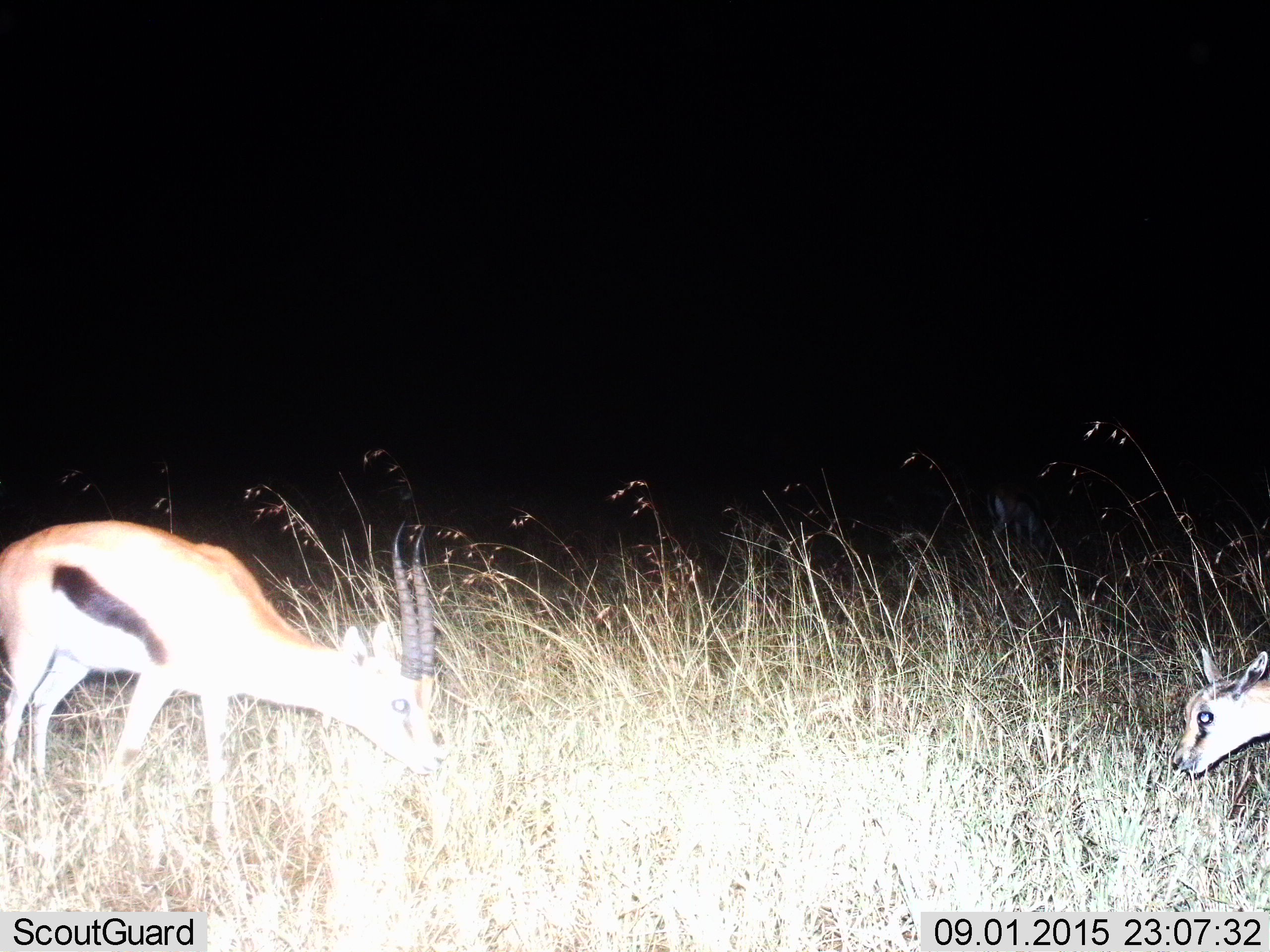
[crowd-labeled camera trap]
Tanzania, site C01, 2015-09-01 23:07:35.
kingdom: Animalia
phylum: Chordata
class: Mammalia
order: Artiodactyla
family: Bovidae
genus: Eudorcas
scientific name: Eudorcas thomsonii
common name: thomson's gazelle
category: gazellethomsons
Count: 2.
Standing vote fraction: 53%.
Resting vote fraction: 0%.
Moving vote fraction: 0%.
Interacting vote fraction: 0%.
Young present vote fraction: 42%.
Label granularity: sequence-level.